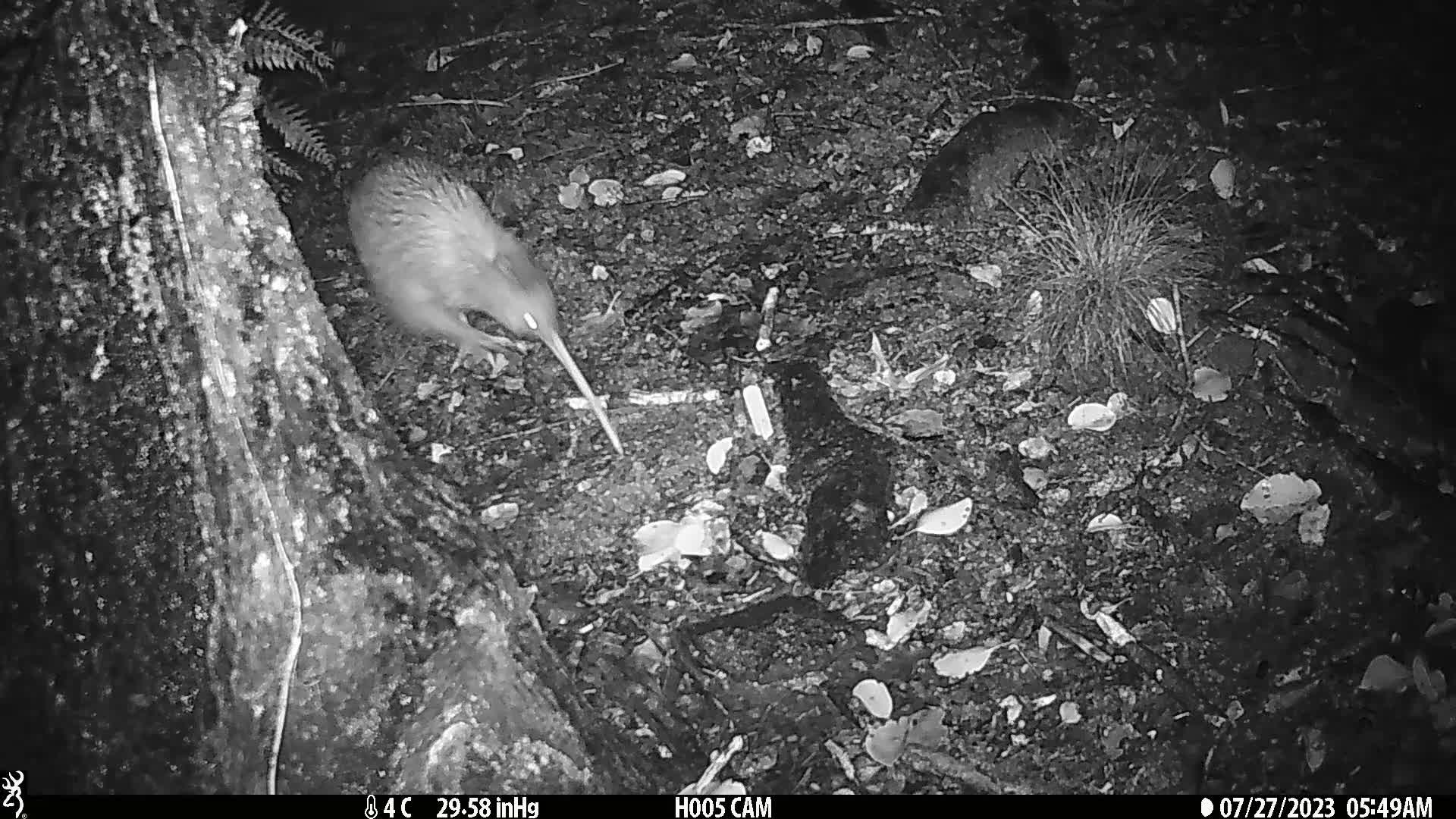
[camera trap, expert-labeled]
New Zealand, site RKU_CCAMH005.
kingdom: Animalia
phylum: Chordata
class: Aves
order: Apterygiformes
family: Apterygidae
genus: Apteryx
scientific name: Apteryx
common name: kiwi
Kiwi (Apteryx).